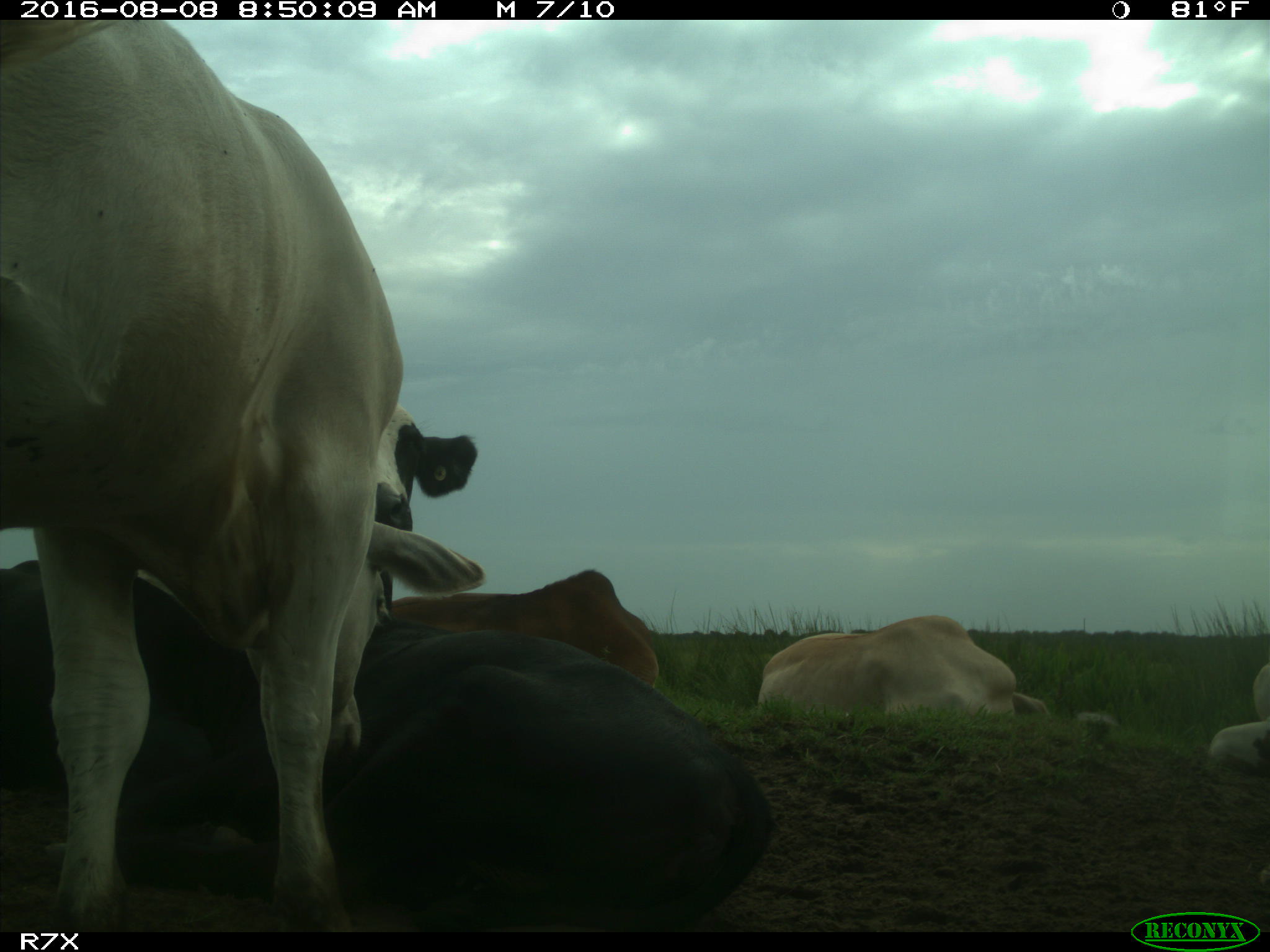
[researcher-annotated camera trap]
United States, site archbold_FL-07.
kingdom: Animalia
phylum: Chordata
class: Mammalia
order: Artiodactyla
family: Bovidae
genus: Bos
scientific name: Bos taurus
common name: domestic cow